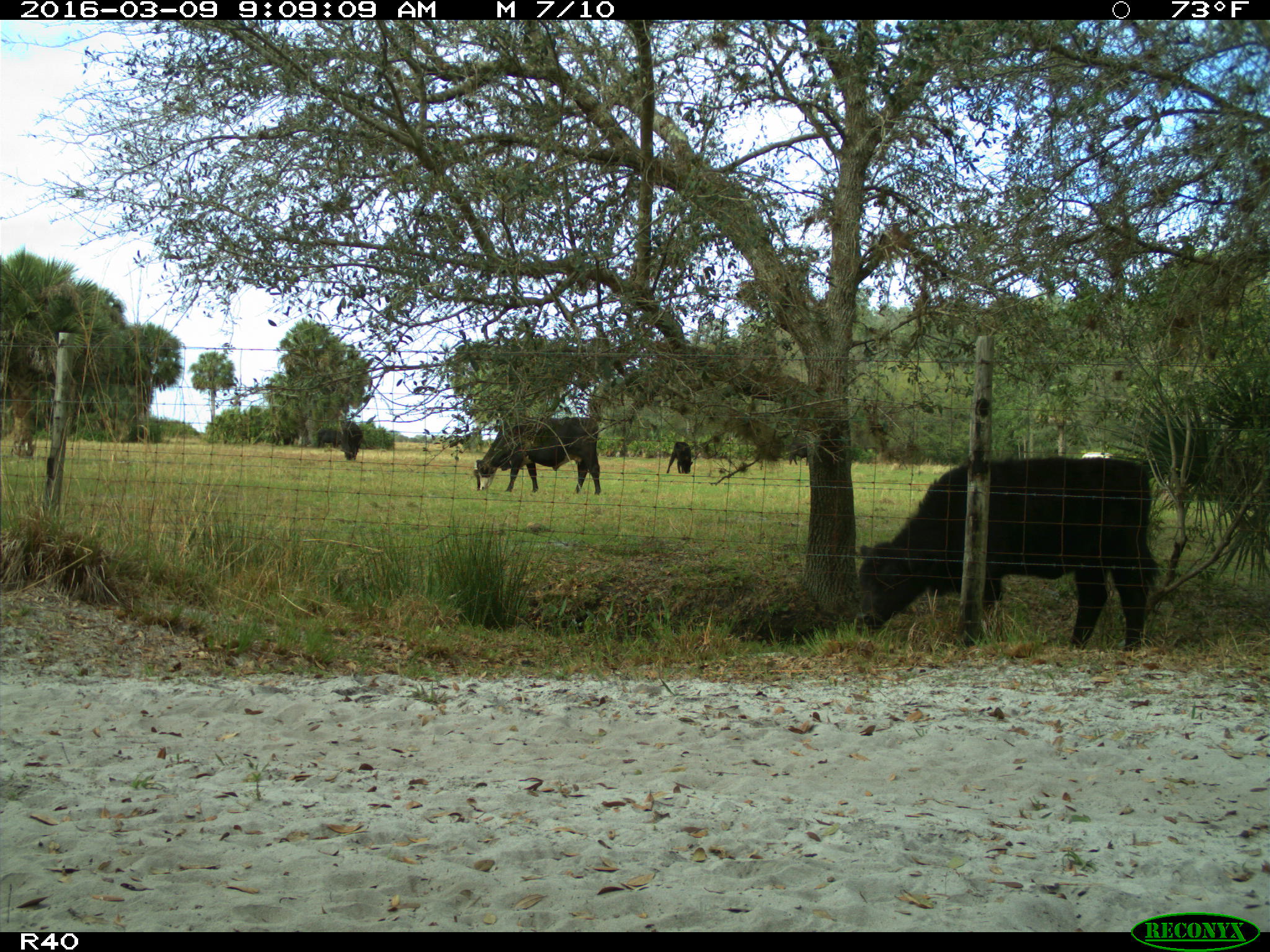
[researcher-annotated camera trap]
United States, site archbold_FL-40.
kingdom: Animalia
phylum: Chordata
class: Mammalia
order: Artiodactyla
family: Bovidae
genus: Bos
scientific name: Bos taurus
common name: domestic cow